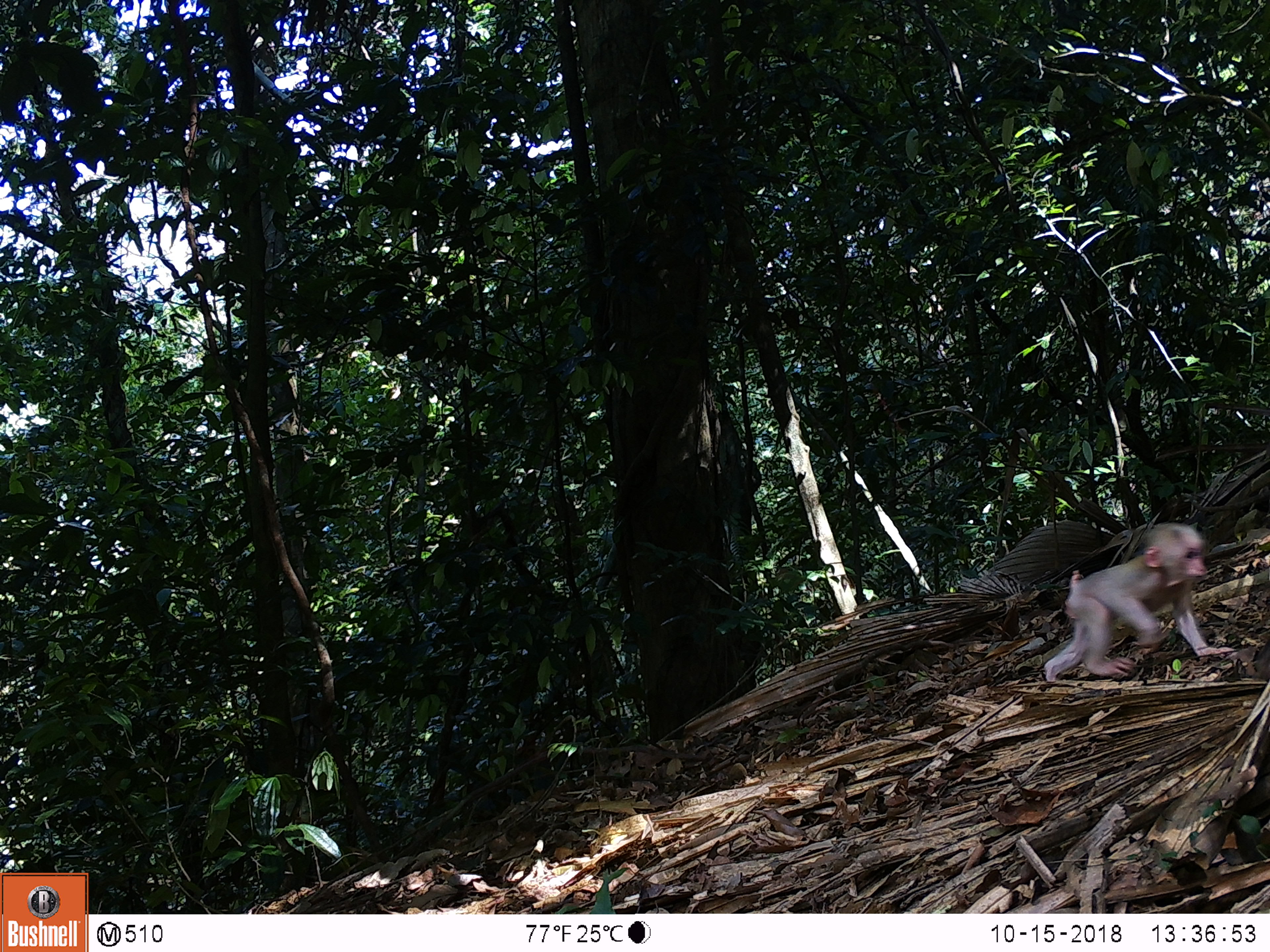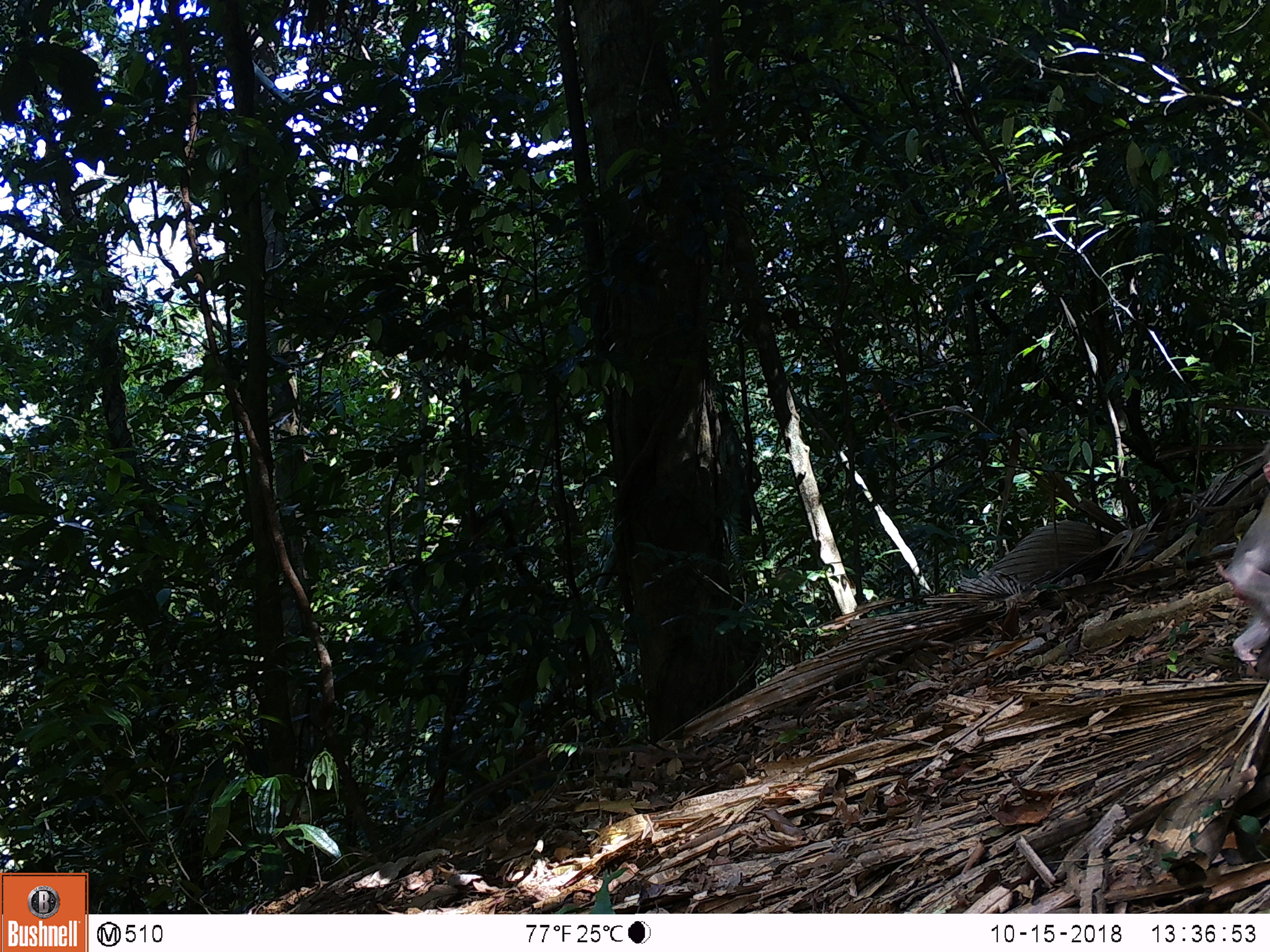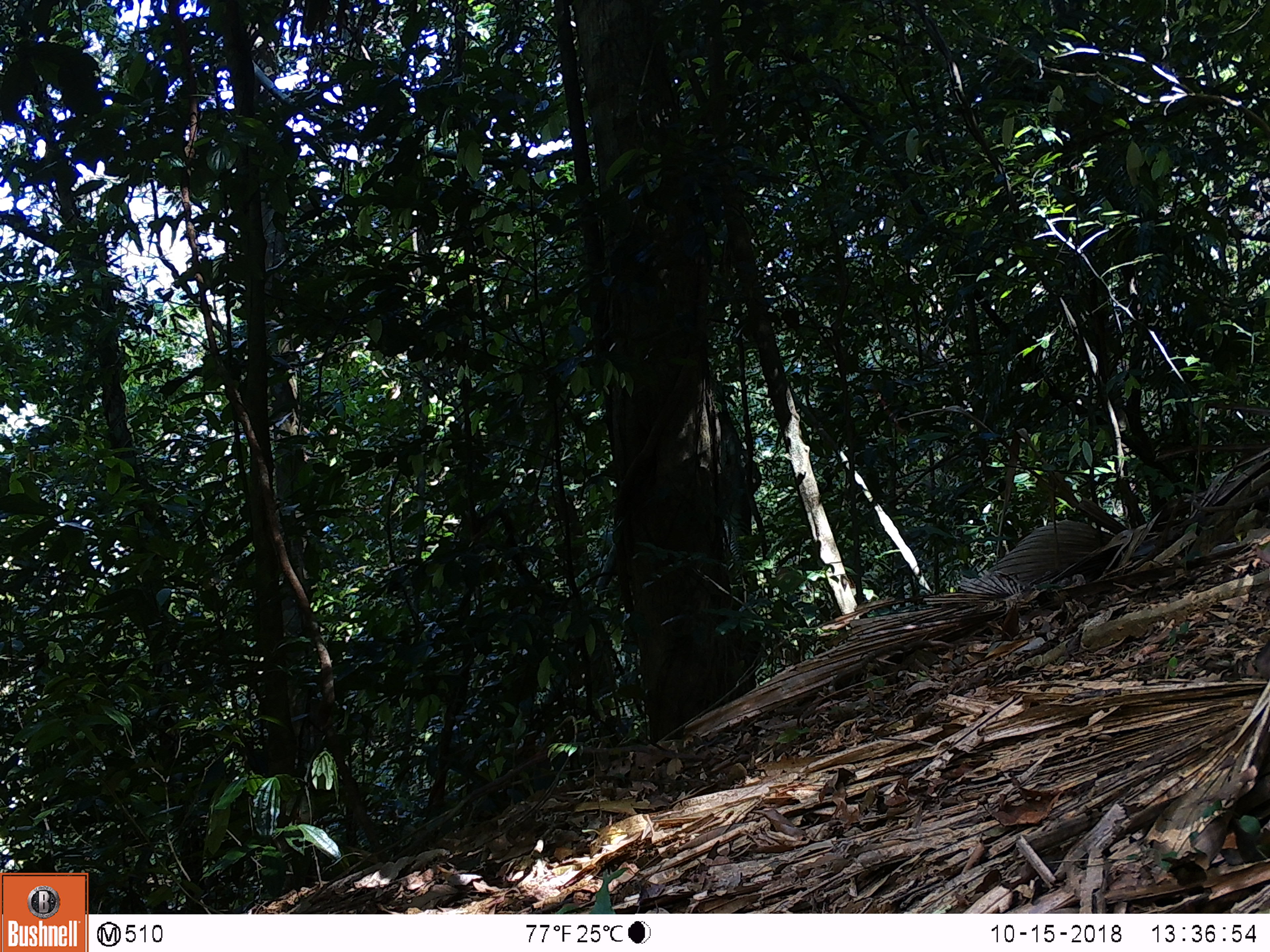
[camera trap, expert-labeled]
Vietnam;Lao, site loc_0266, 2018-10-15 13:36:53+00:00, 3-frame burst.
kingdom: Animalia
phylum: Chordata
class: Mammalia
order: Primates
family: Cercopithecidae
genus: Macaca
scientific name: Macaca arctoides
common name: stump-tailed macaque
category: stump tailed macaque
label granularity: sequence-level